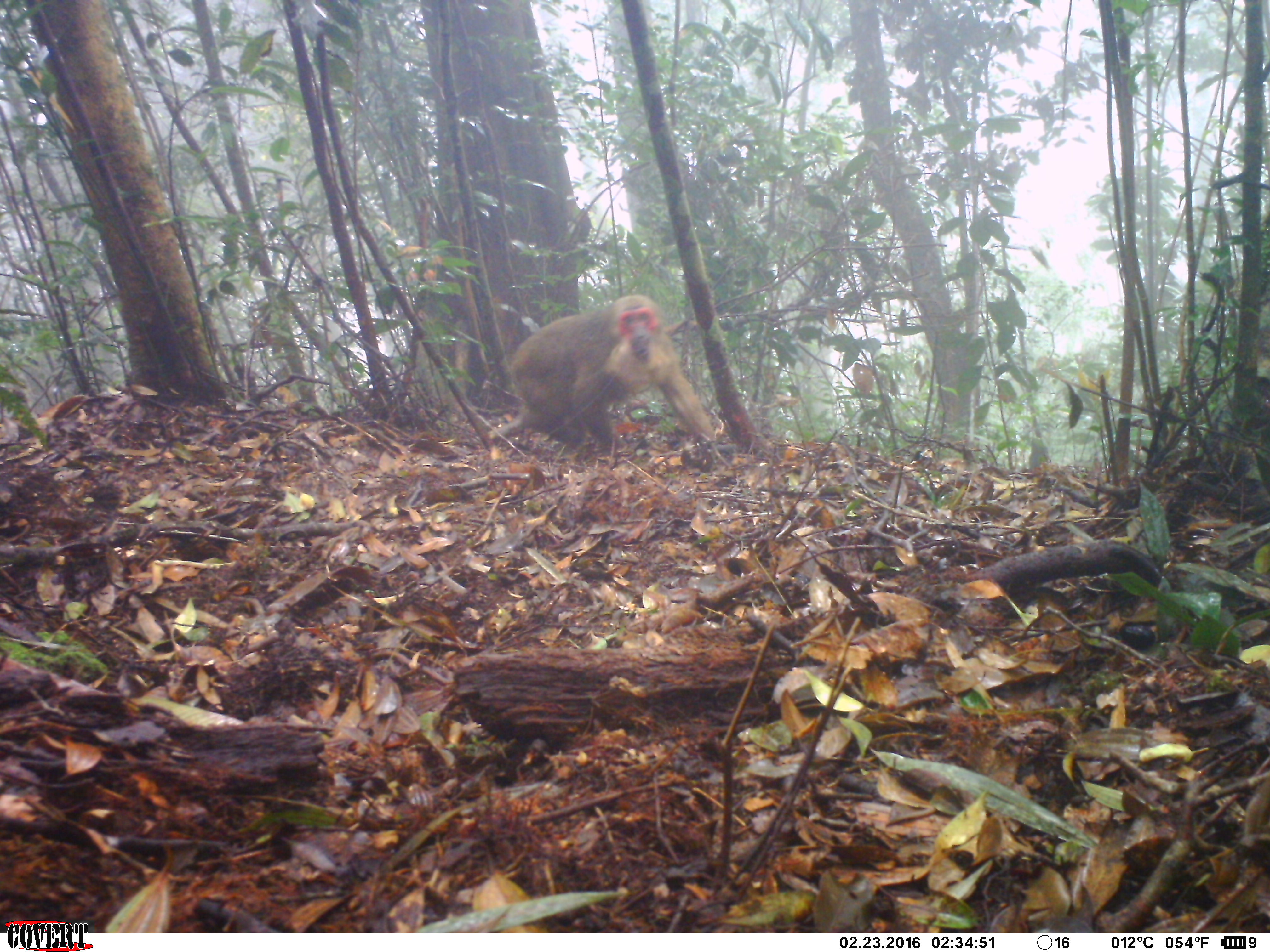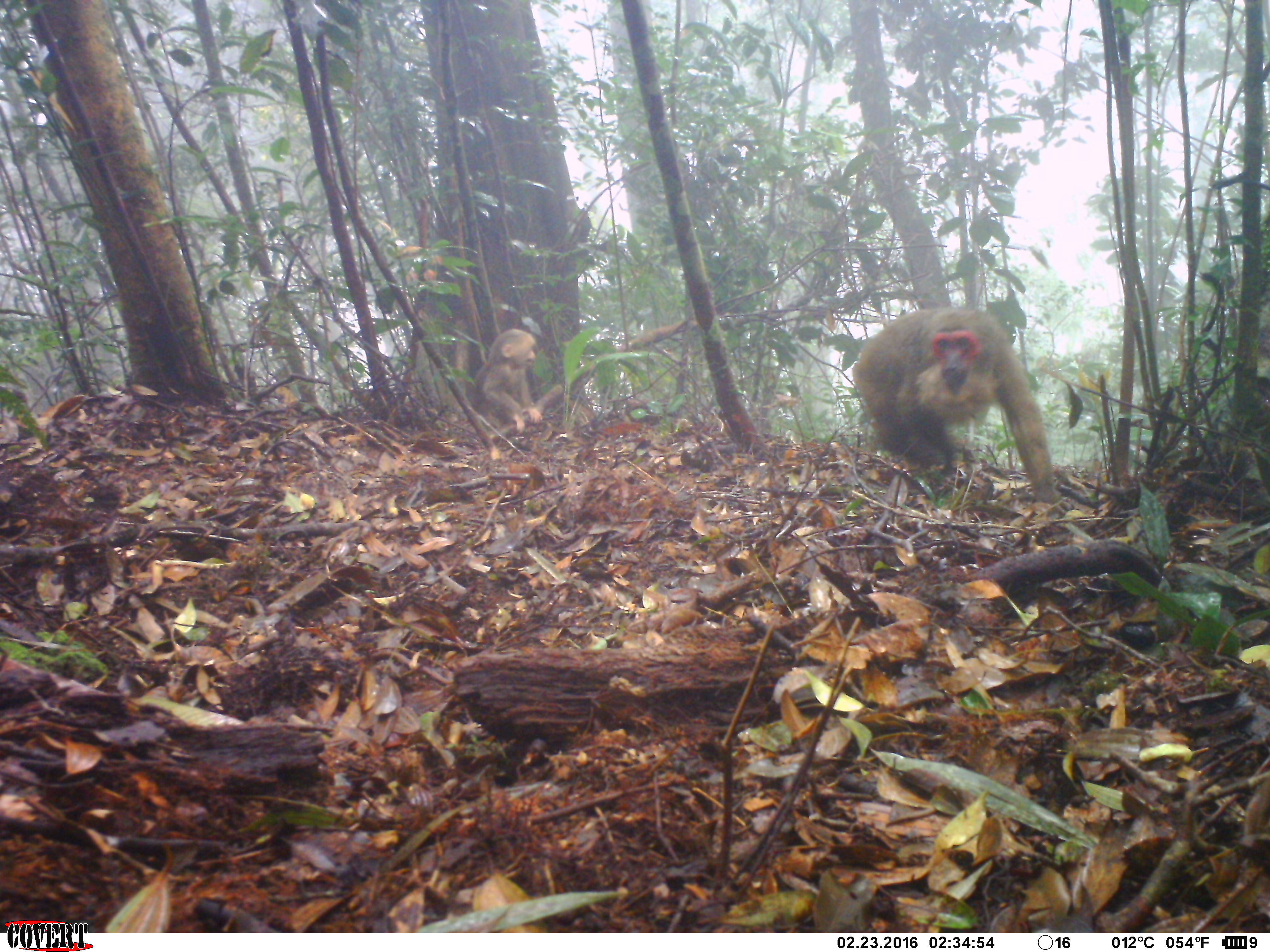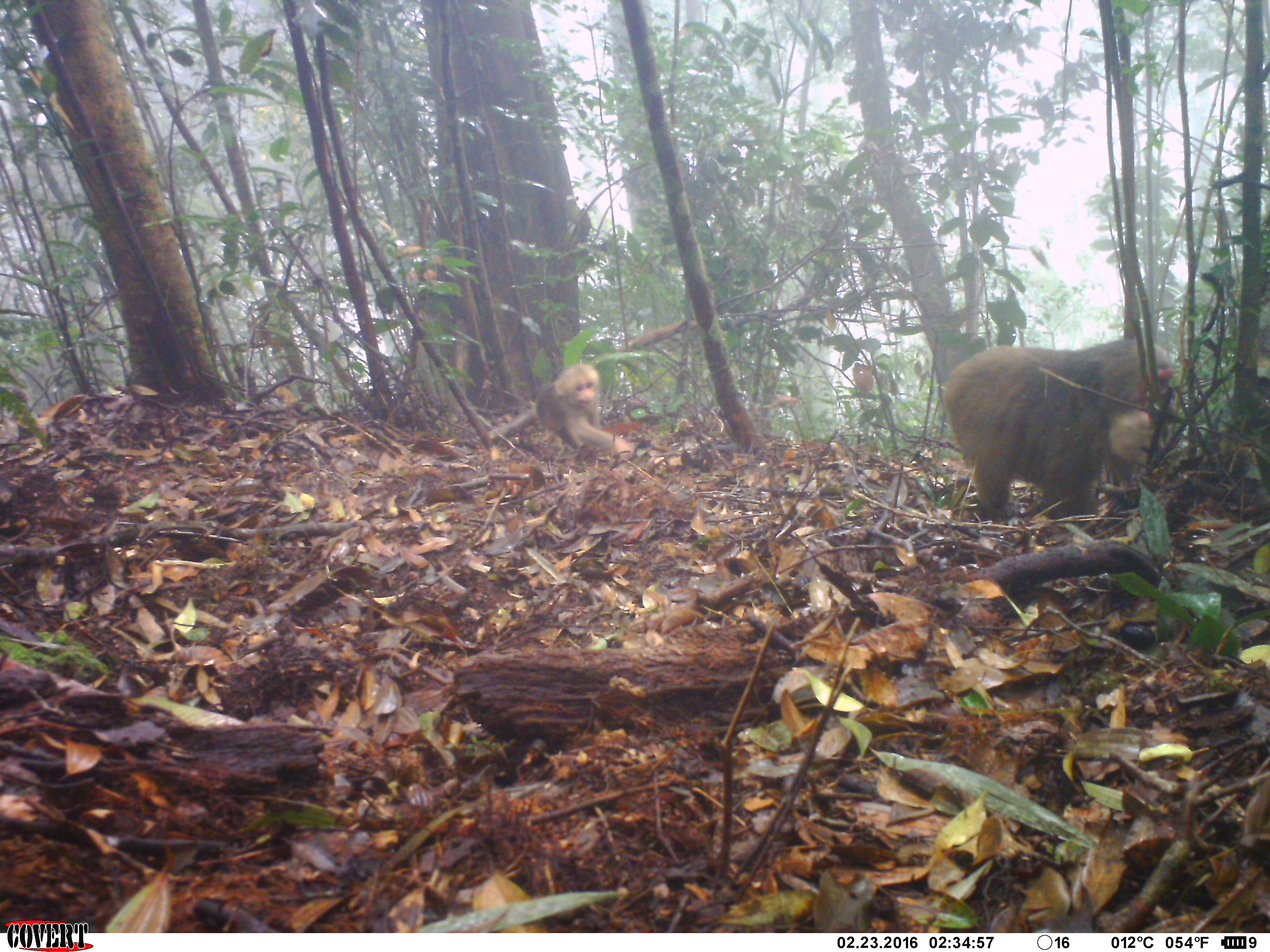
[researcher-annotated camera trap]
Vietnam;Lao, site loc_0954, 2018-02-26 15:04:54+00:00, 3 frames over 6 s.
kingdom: Animalia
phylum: Chordata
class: Mammalia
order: Primates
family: Cercopithecidae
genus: Macaca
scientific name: Macaca arctoides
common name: stump-tailed macaque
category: stump tailed macaque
Stump tailed macaque (stump-tailed macaque) (Macaca arctoides). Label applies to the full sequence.